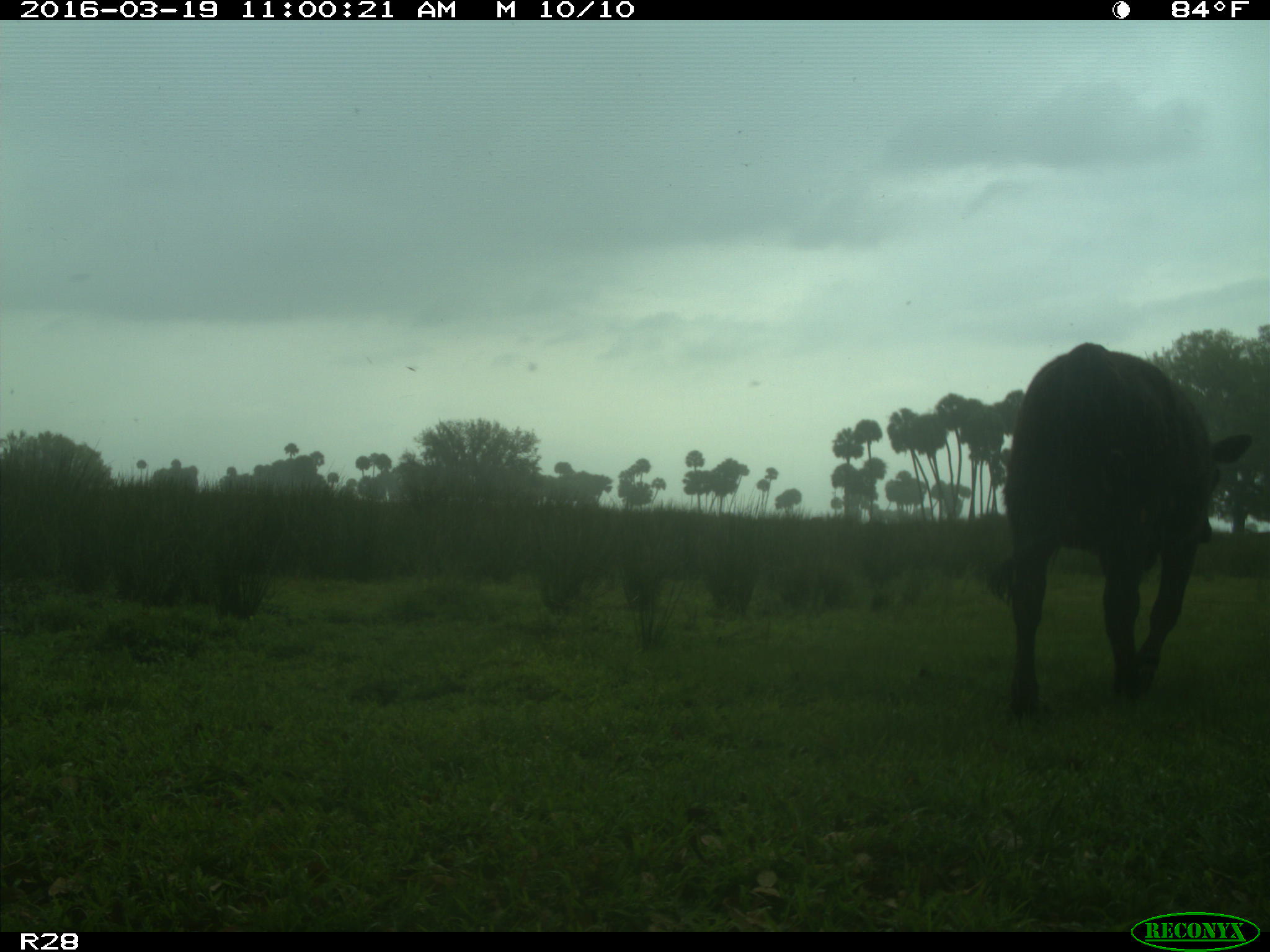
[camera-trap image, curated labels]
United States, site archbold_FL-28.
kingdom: Animalia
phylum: Chordata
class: Mammalia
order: Artiodactyla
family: Bovidae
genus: Bos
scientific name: Bos taurus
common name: domestic cow